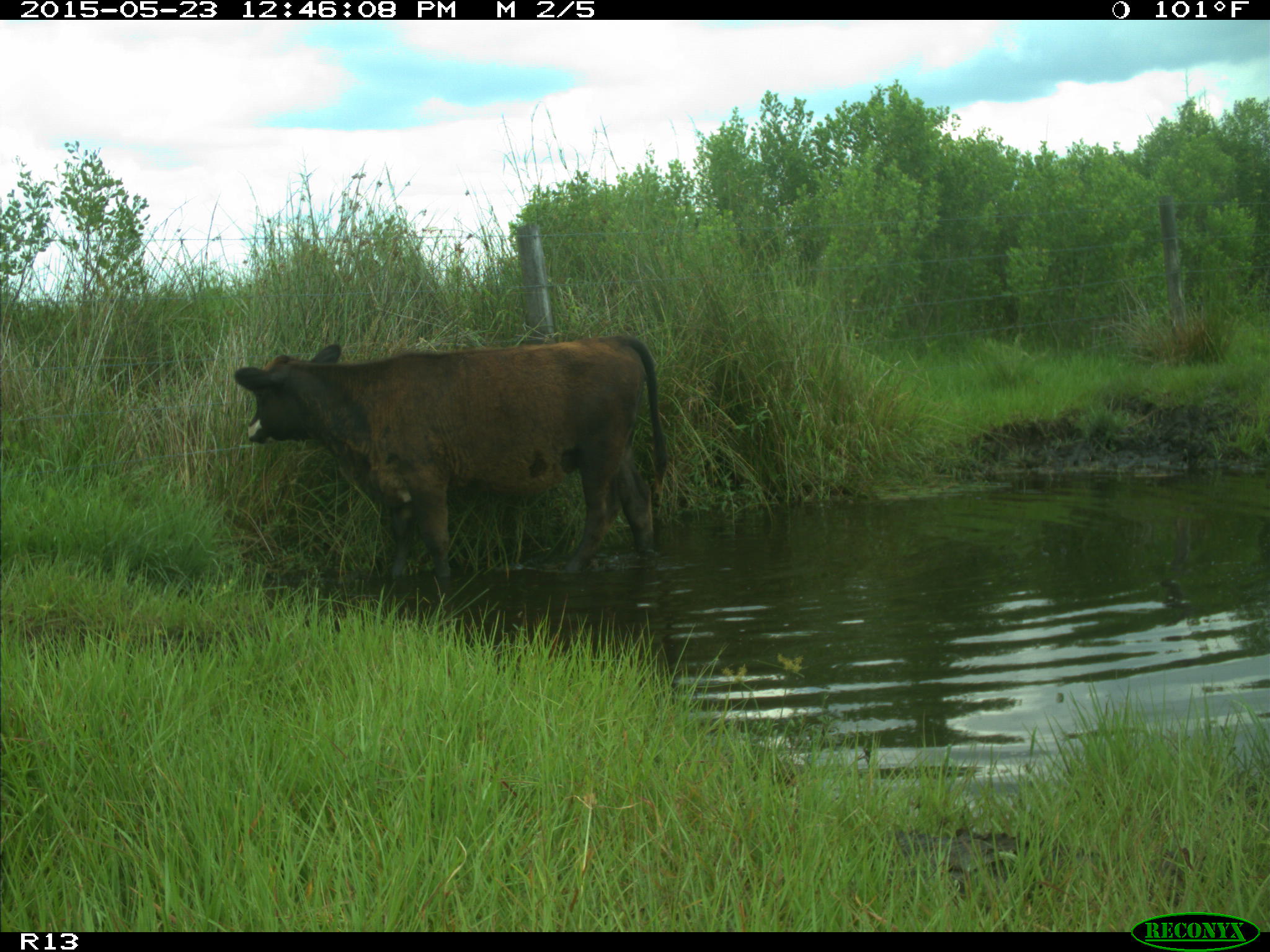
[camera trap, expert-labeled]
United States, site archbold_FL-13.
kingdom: Animalia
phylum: Chordata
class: Mammalia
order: Artiodactyla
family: Bovidae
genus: Bos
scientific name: Bos taurus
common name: domestic cow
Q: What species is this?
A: Bos taurus (domestic cow).